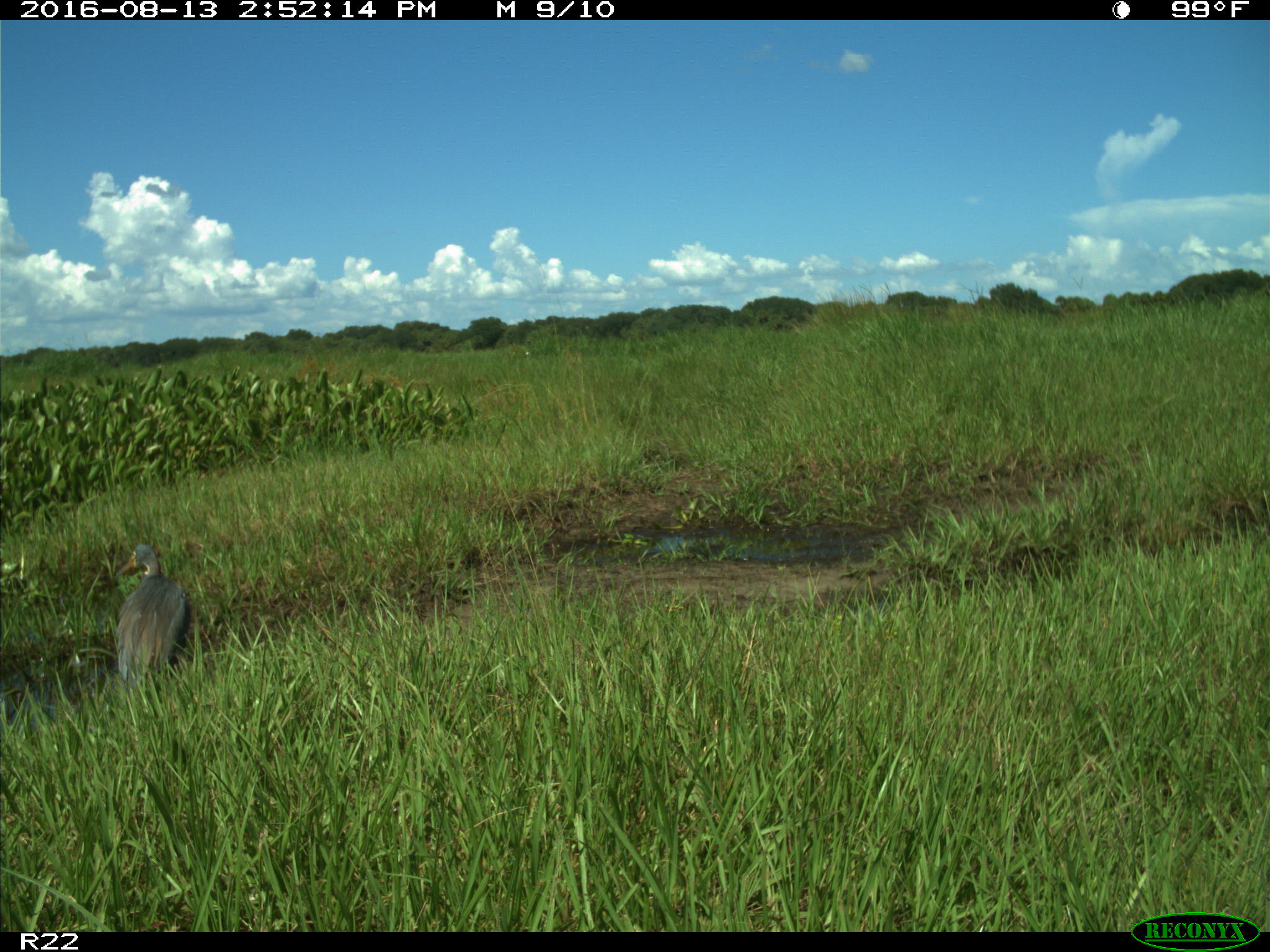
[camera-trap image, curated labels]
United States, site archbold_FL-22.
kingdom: Animalia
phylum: Chordata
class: Aves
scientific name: Aves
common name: birds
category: unidentified bird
Unidentified bird (birds) (Aves).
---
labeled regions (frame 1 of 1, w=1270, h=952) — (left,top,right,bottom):
animal: (112,539,192,695)